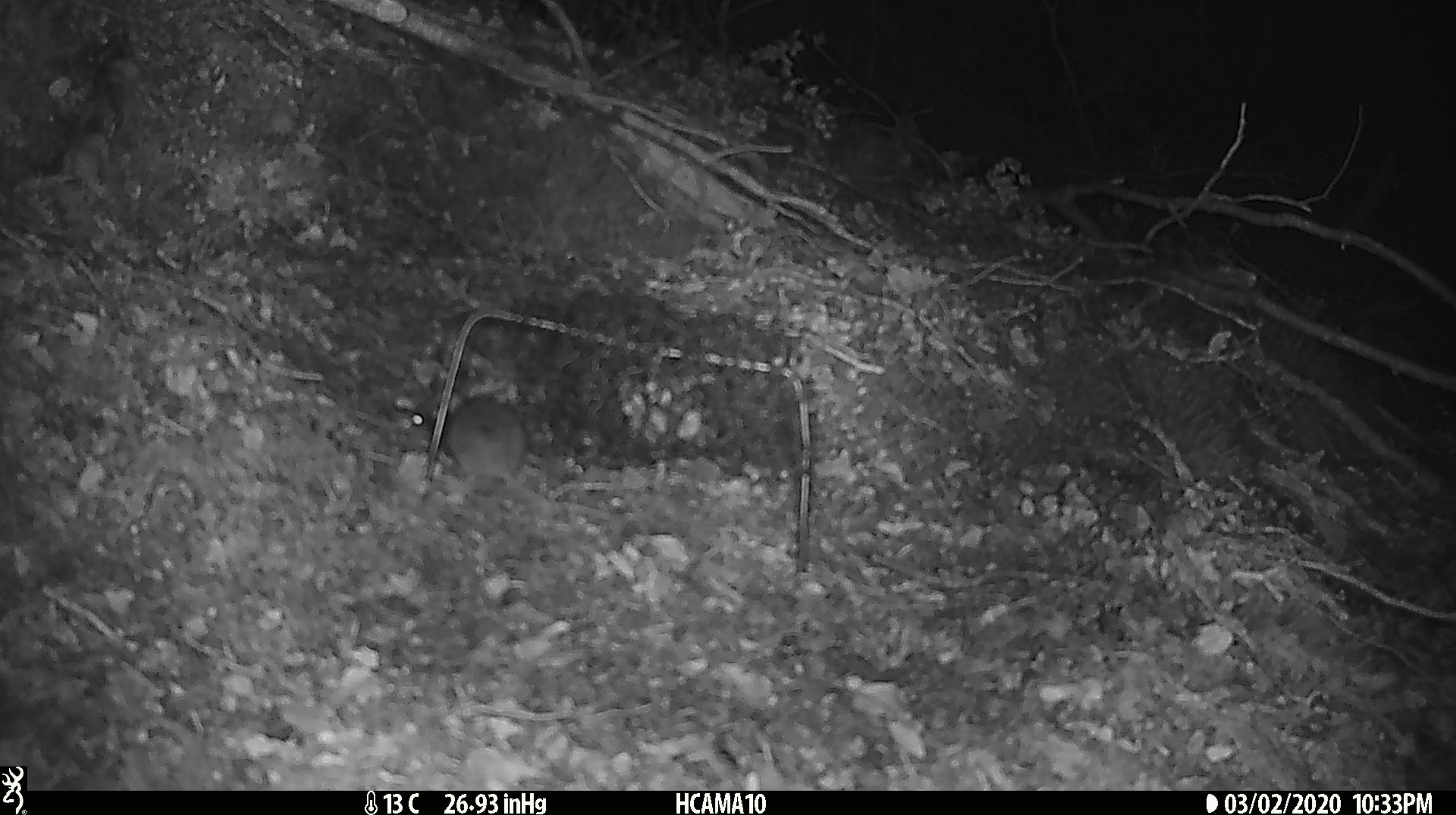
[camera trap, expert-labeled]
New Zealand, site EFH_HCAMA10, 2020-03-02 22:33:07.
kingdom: Animalia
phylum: Chordata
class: Mammalia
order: Rodentia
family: Muridae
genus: Mus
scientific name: Mus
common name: mouse